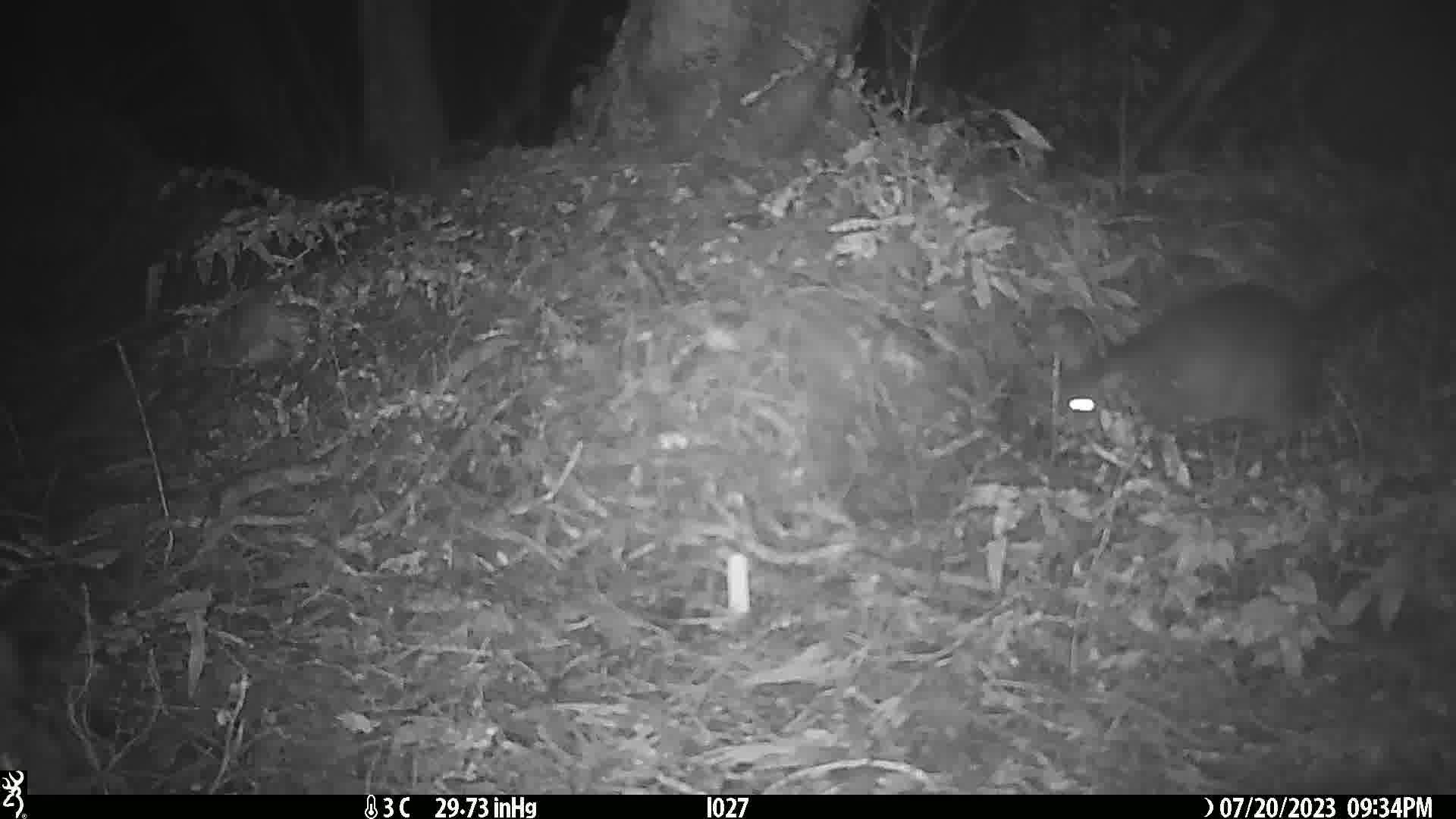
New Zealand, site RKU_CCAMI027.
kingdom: Animalia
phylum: Chordata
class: Mammalia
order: Diprotodontia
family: Phalangeridae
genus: Trichosurus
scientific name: Trichosurus vulpecula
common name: common brushtail possum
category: possum